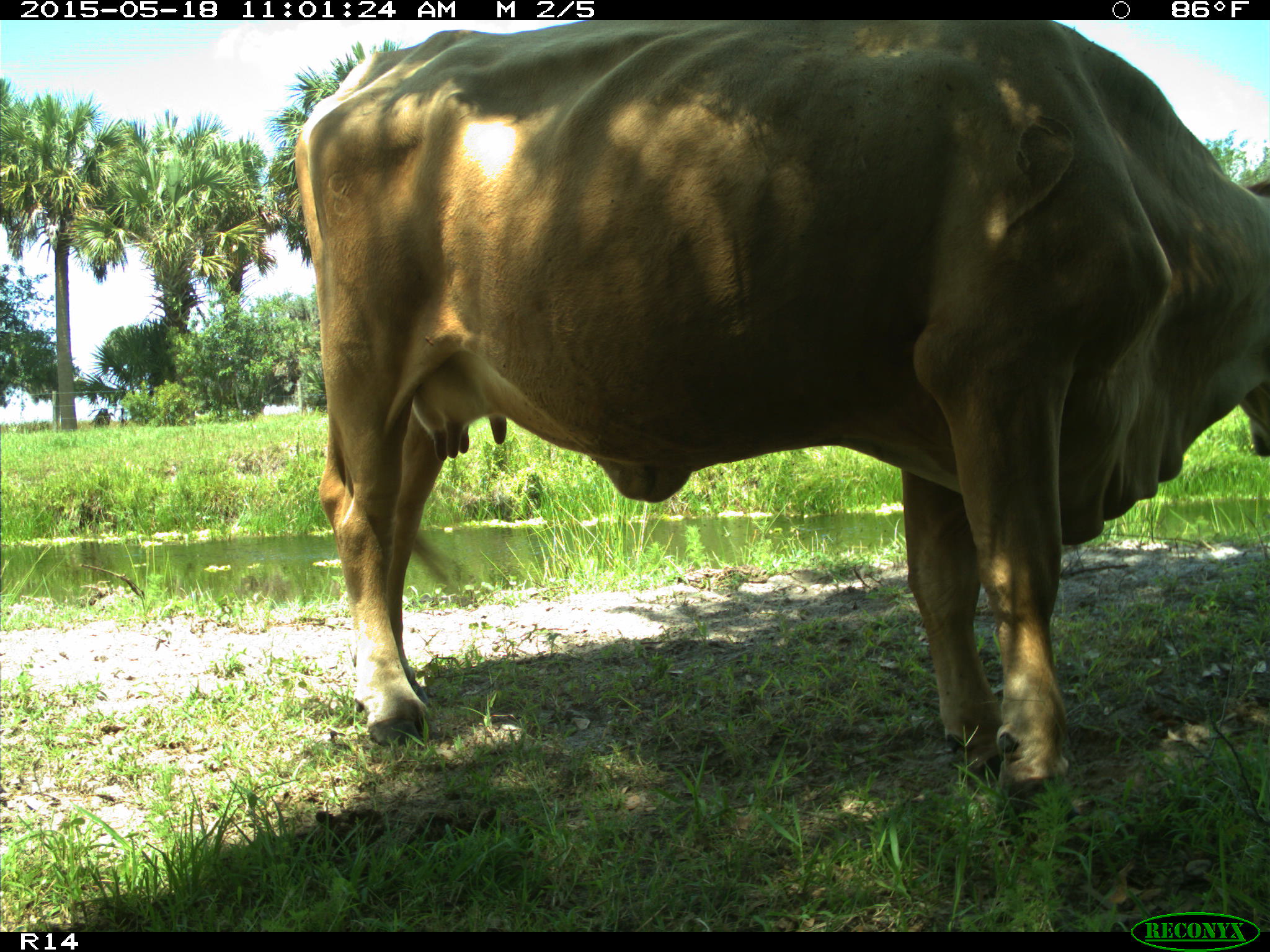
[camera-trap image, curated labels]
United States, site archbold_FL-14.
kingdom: Animalia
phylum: Chordata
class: Mammalia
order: Artiodactyla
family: Bovidae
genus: Bos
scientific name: Bos taurus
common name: domestic cow